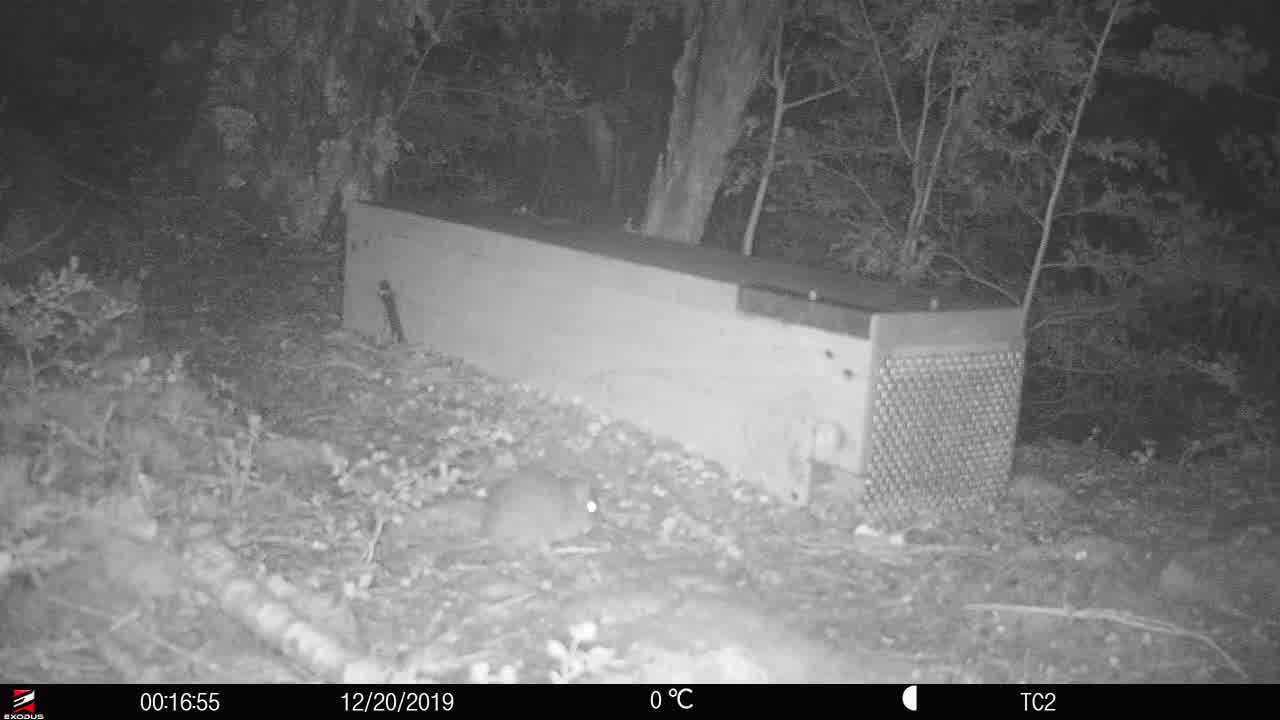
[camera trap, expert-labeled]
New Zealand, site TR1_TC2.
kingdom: Animalia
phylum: Chordata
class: Mammalia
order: Rodentia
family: Muridae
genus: Rattus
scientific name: Rattus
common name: rat